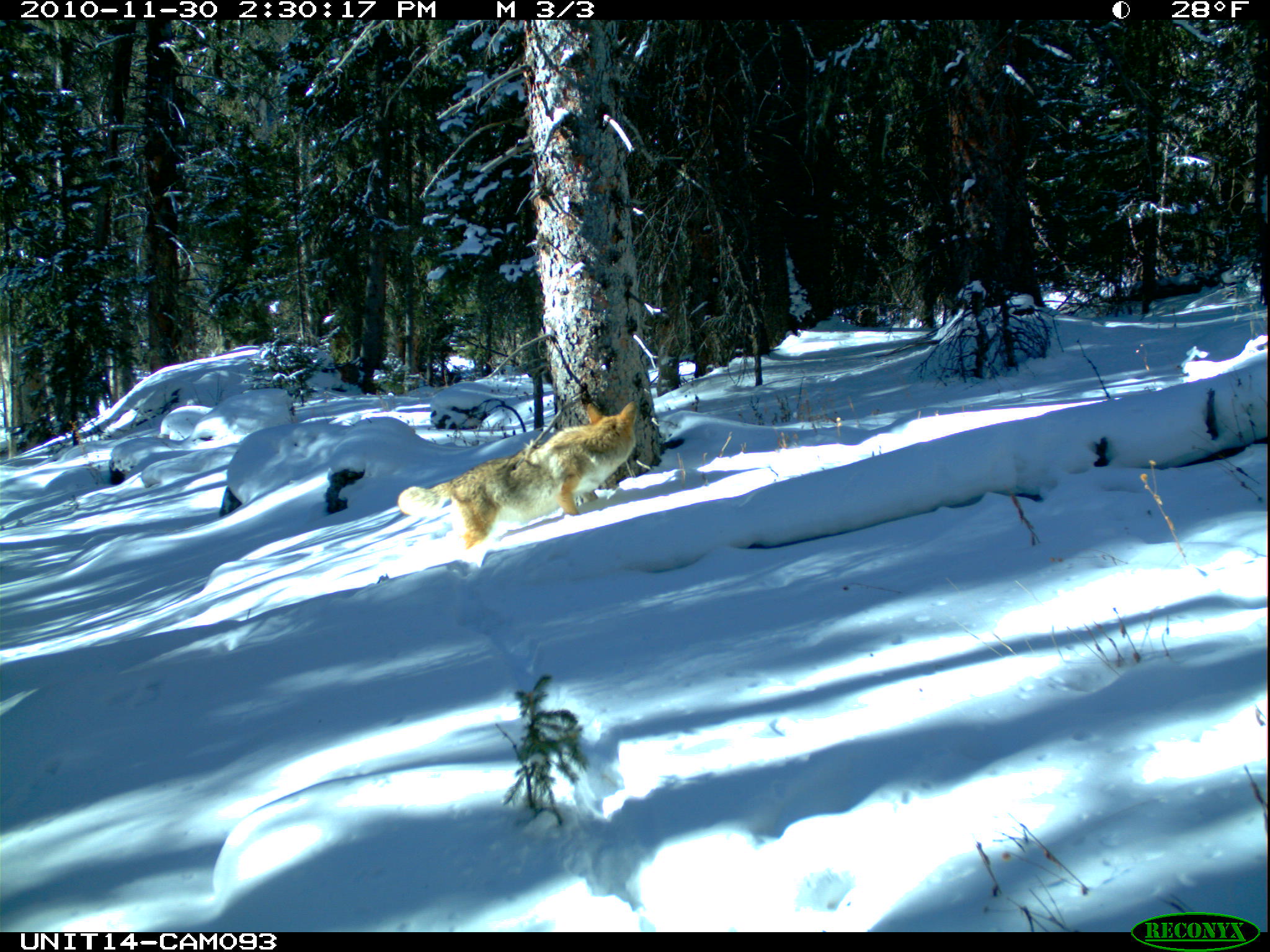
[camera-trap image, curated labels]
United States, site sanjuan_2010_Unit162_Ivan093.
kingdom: Animalia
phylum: Chordata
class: Mammalia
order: Carnivora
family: Canidae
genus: Canis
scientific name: Canis latrans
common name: coyote